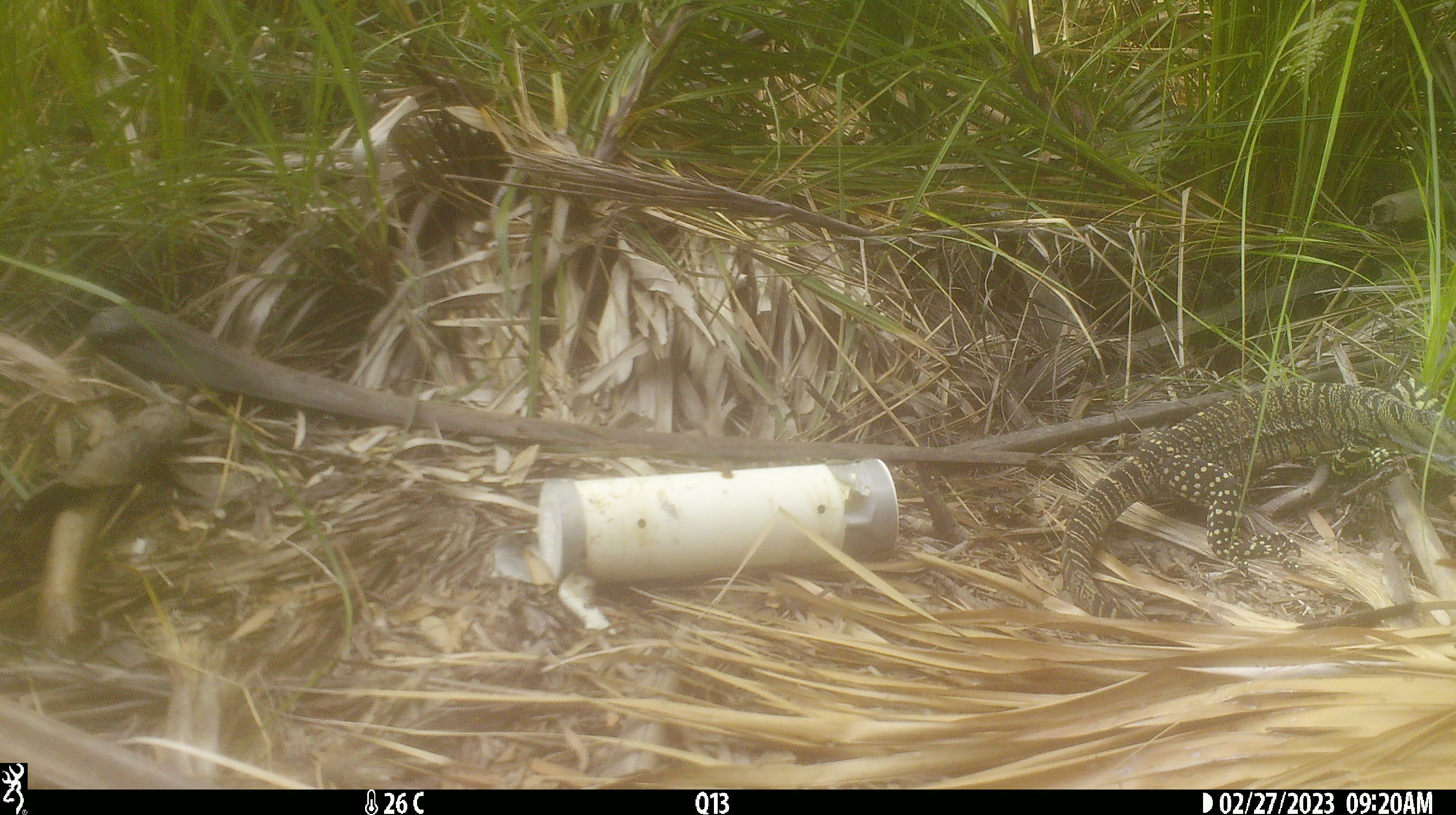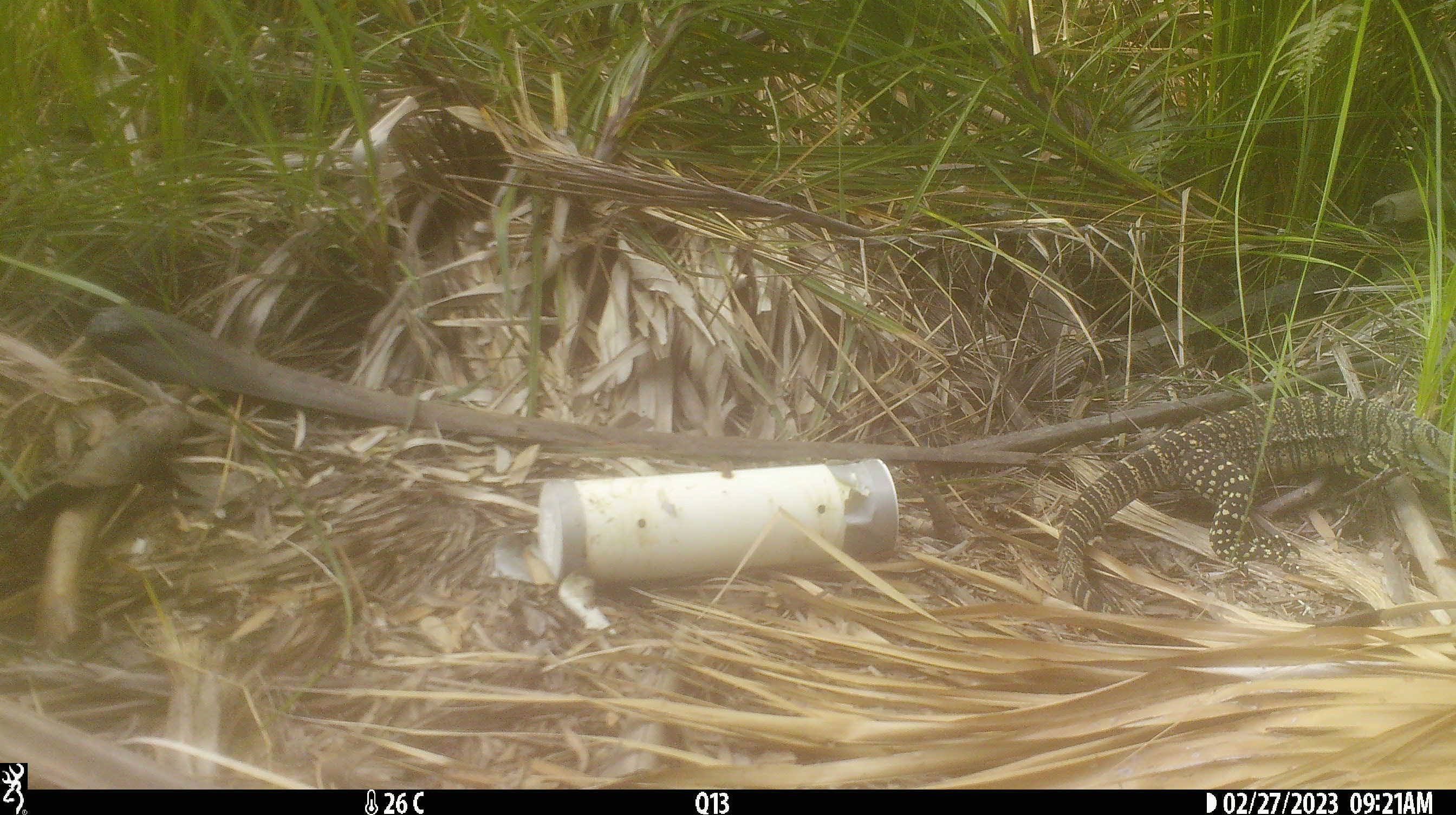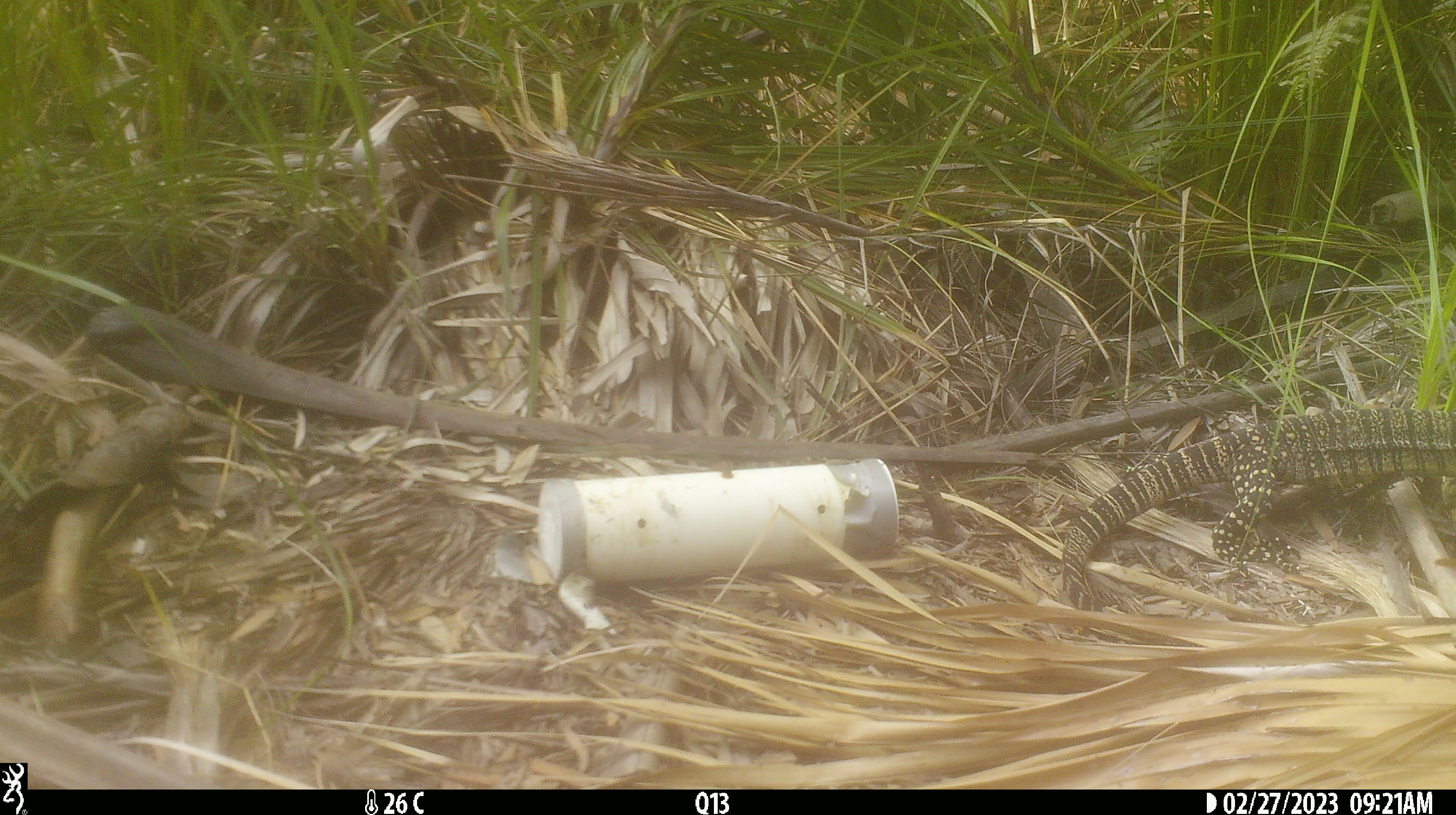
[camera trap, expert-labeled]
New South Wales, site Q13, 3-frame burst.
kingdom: Animalia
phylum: Chordata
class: Reptilia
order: Squamata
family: Varanidae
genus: Varanus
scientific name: Varanus varius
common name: lace monitor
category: goanna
Goanna (lace monitor) (Varanus varius).